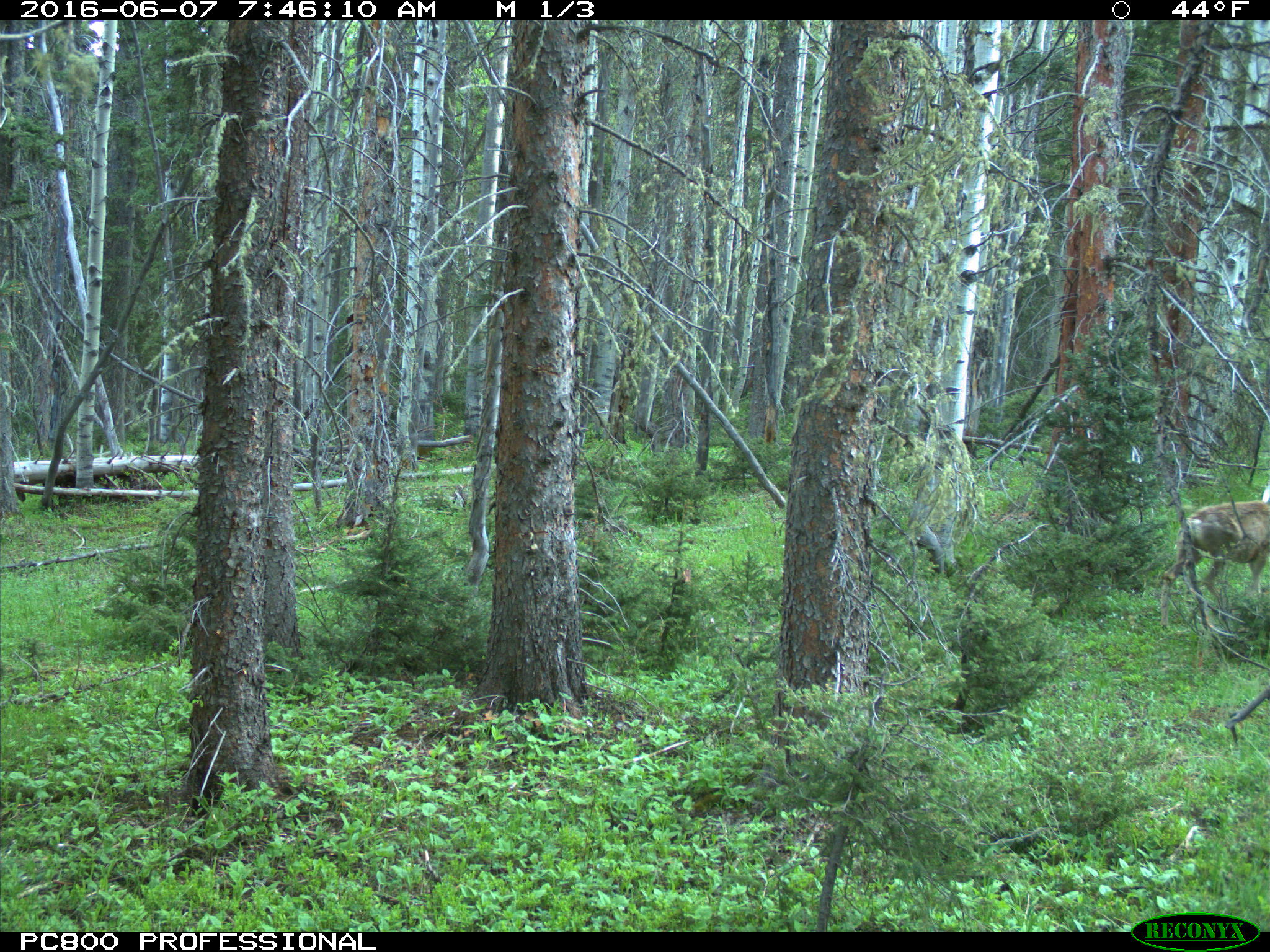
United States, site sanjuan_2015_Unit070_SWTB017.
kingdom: Animalia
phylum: Chordata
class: Mammalia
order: Artiodactyla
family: Cervidae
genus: Odocoileus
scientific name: Odocoileus hemionus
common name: mule deer